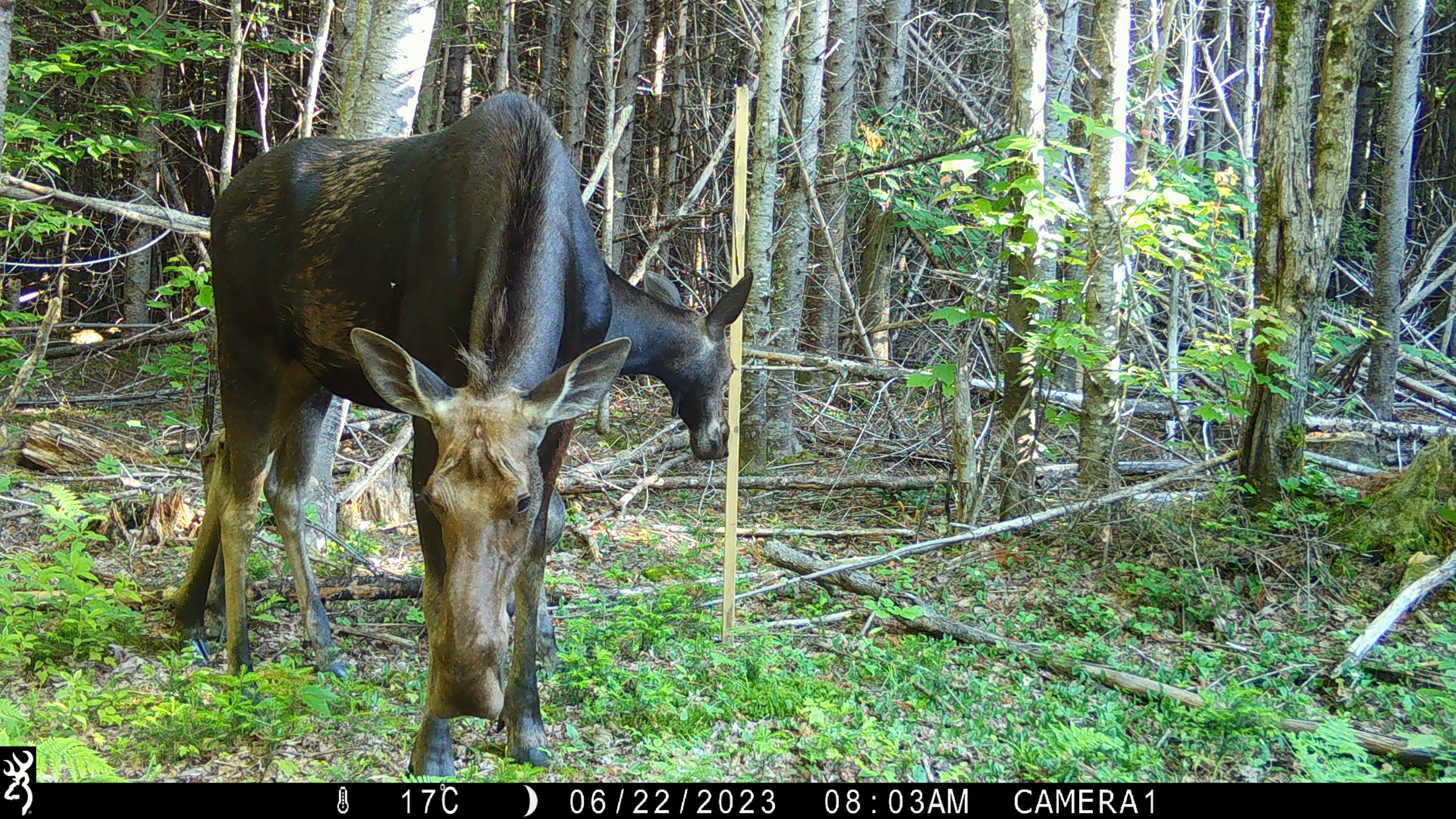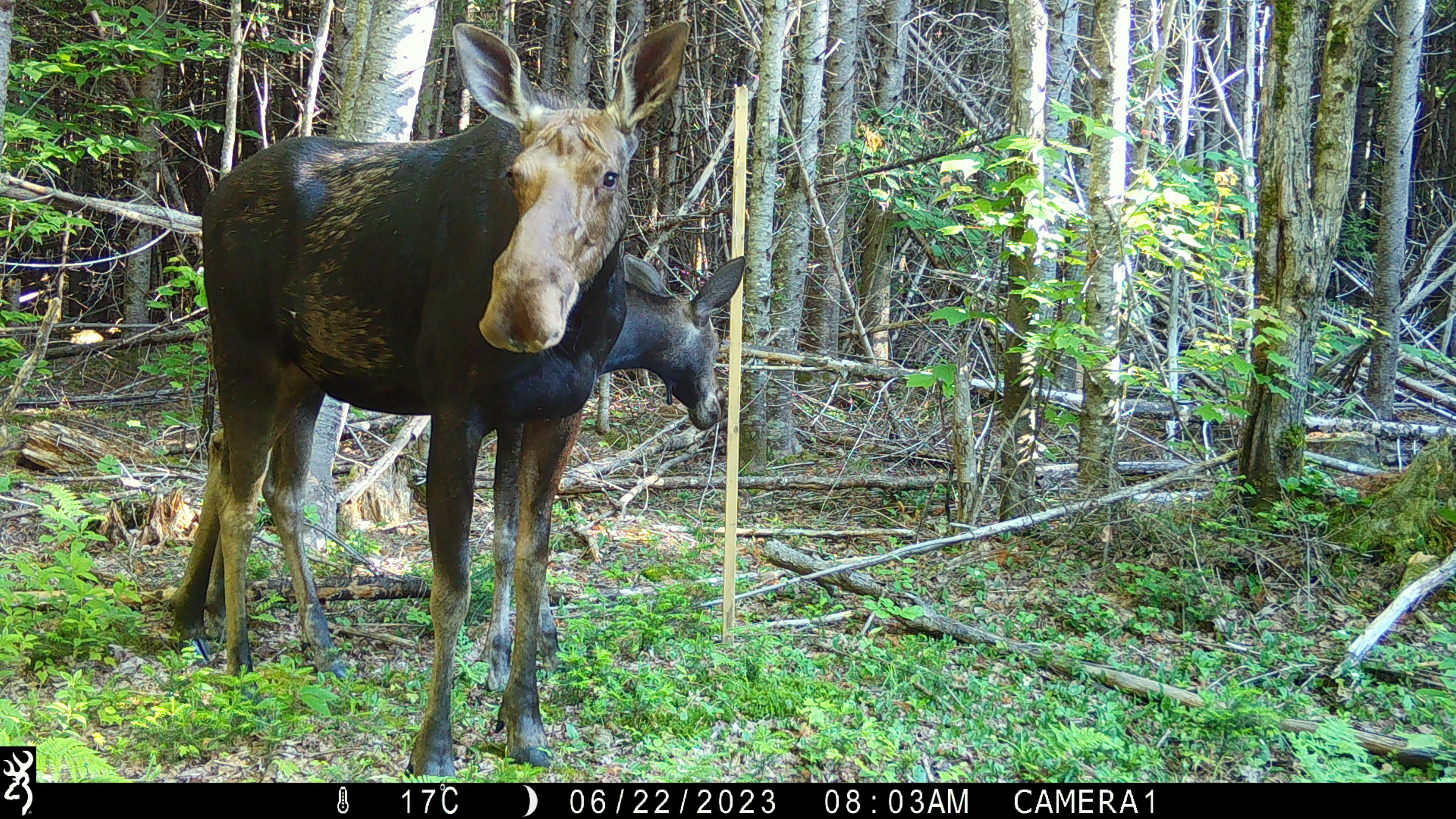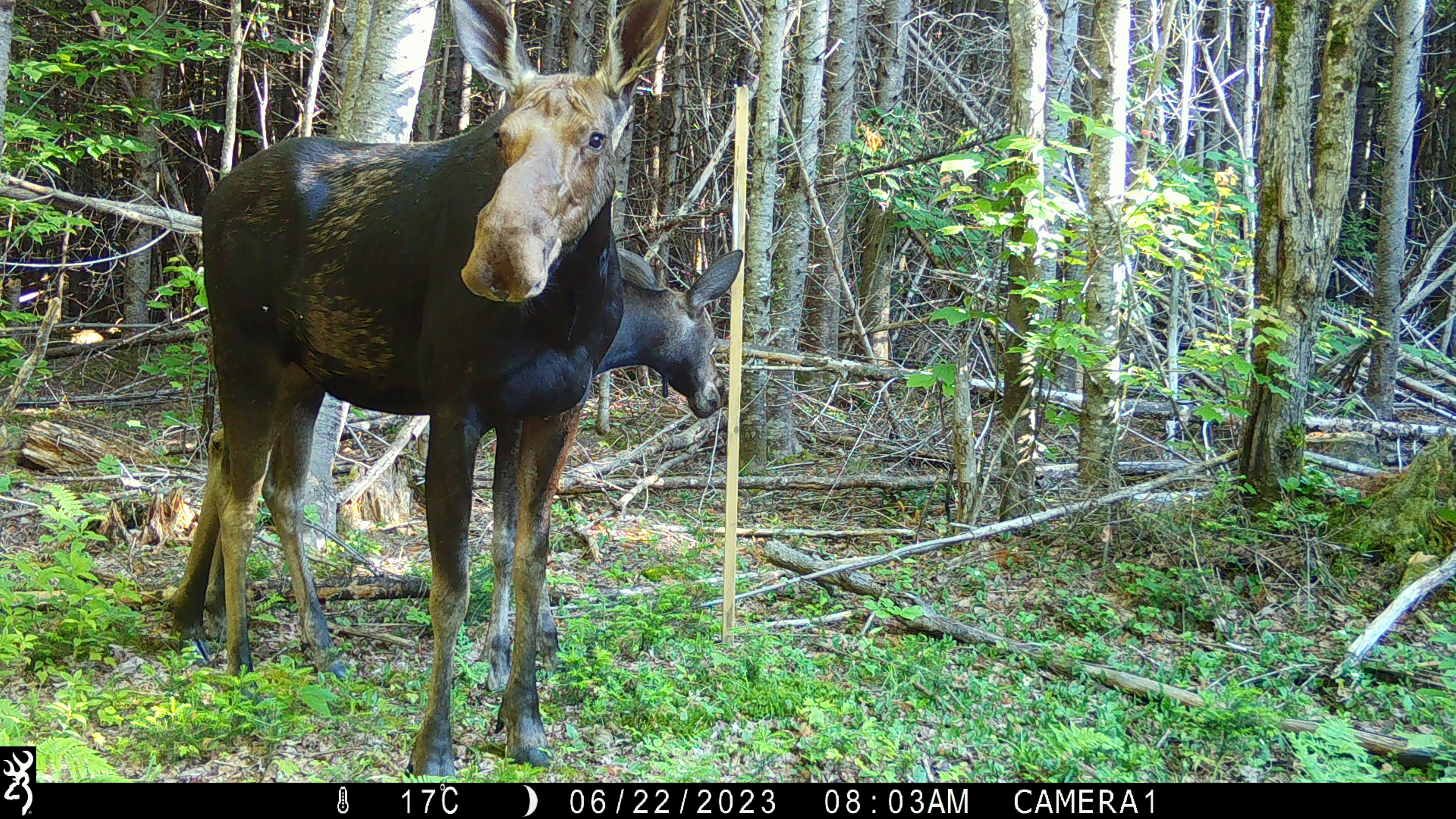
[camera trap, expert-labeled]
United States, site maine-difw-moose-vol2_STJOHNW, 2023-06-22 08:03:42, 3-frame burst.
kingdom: Animalia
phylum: Chordata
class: Mammalia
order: Artiodactyla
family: Cervidae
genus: Alces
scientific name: Alces alces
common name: moose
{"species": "moose (Alces alces)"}